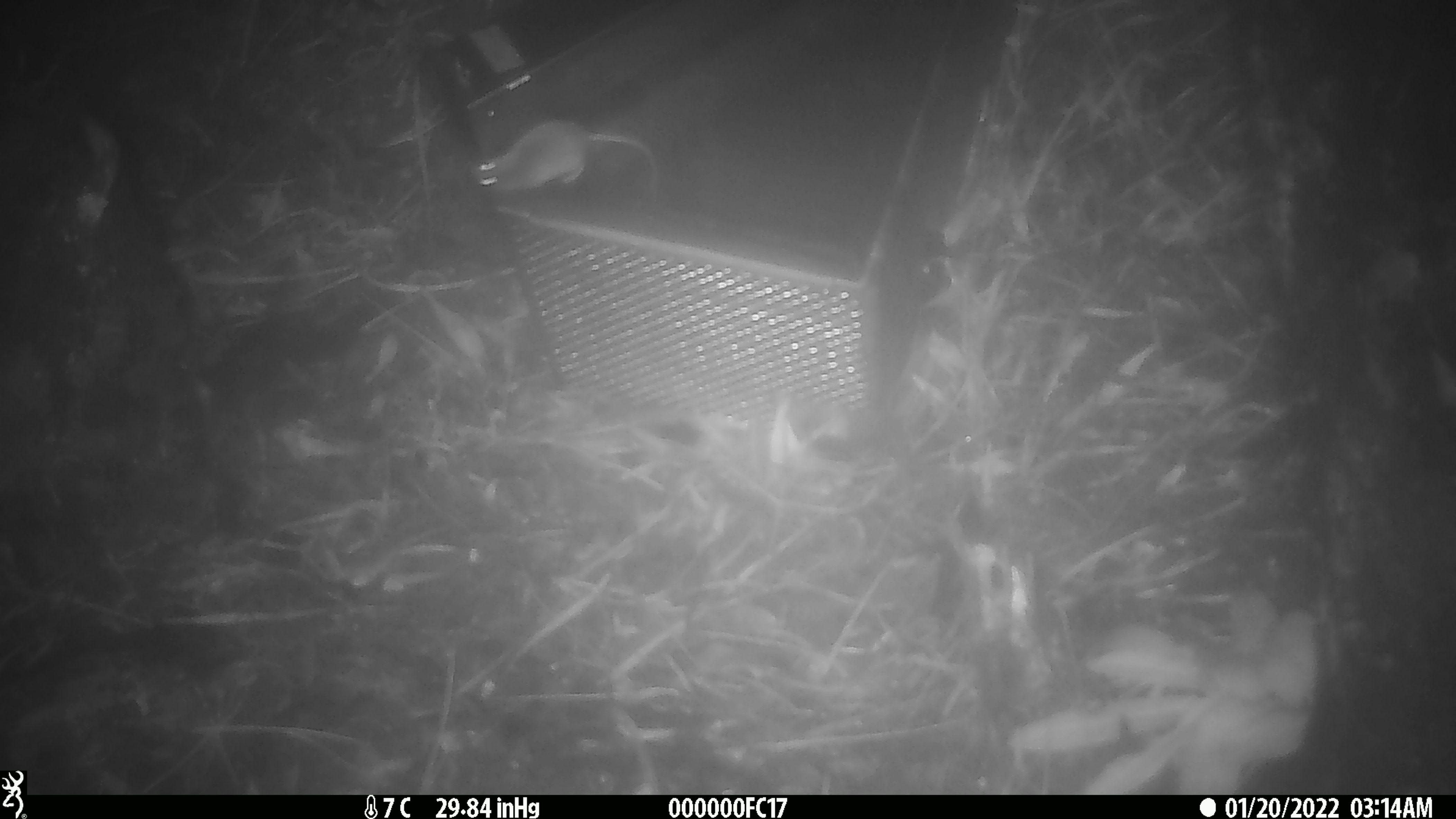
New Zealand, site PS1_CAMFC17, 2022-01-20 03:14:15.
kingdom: Animalia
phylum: Chordata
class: Mammalia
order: Rodentia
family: Muridae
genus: Mus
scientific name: Mus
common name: mouse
Mouse (Mus).